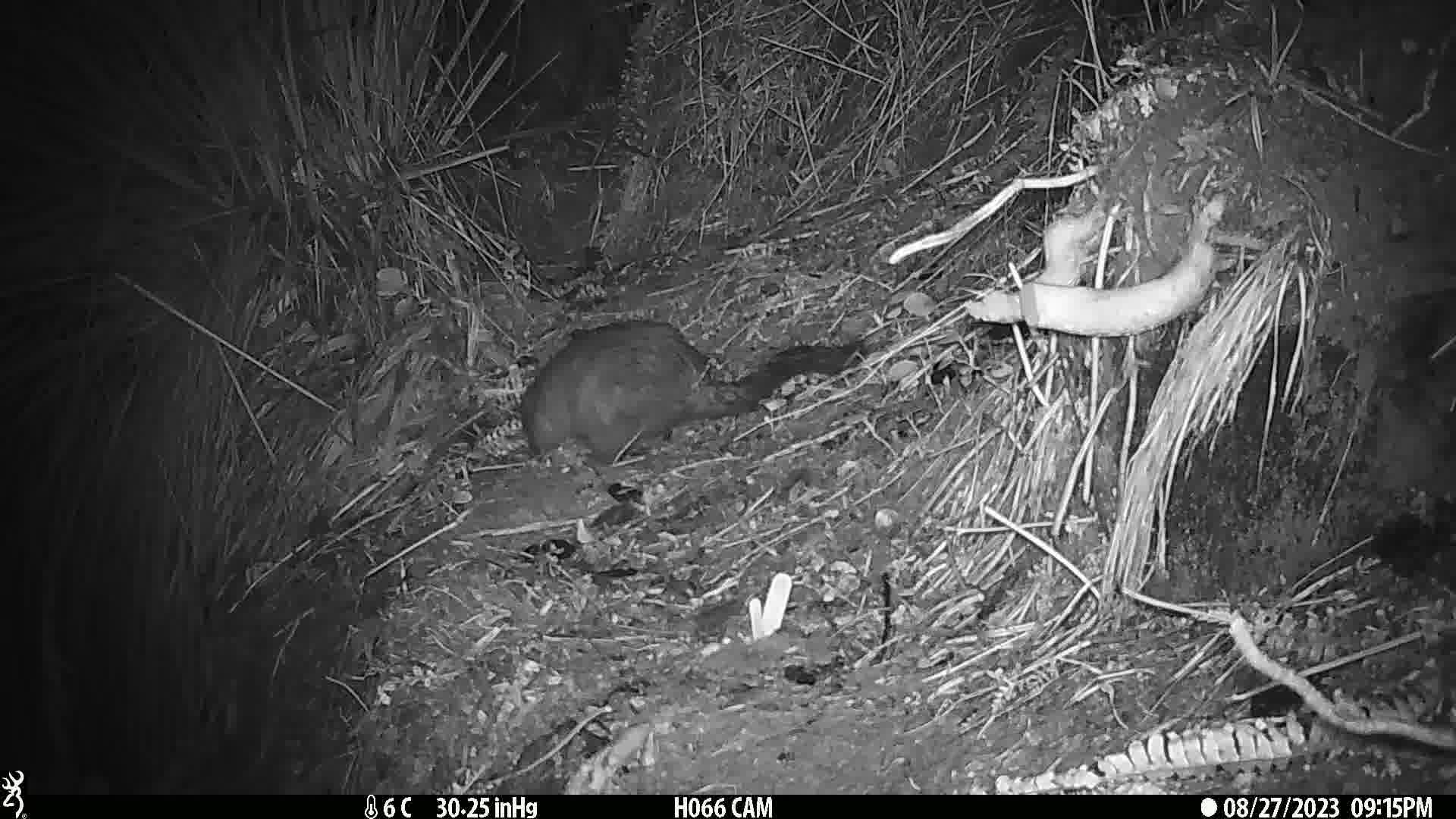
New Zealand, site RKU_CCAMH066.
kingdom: Animalia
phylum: Chordata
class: Mammalia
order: Diprotodontia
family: Phalangeridae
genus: Trichosurus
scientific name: Trichosurus vulpecula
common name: common brushtail possum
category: possum